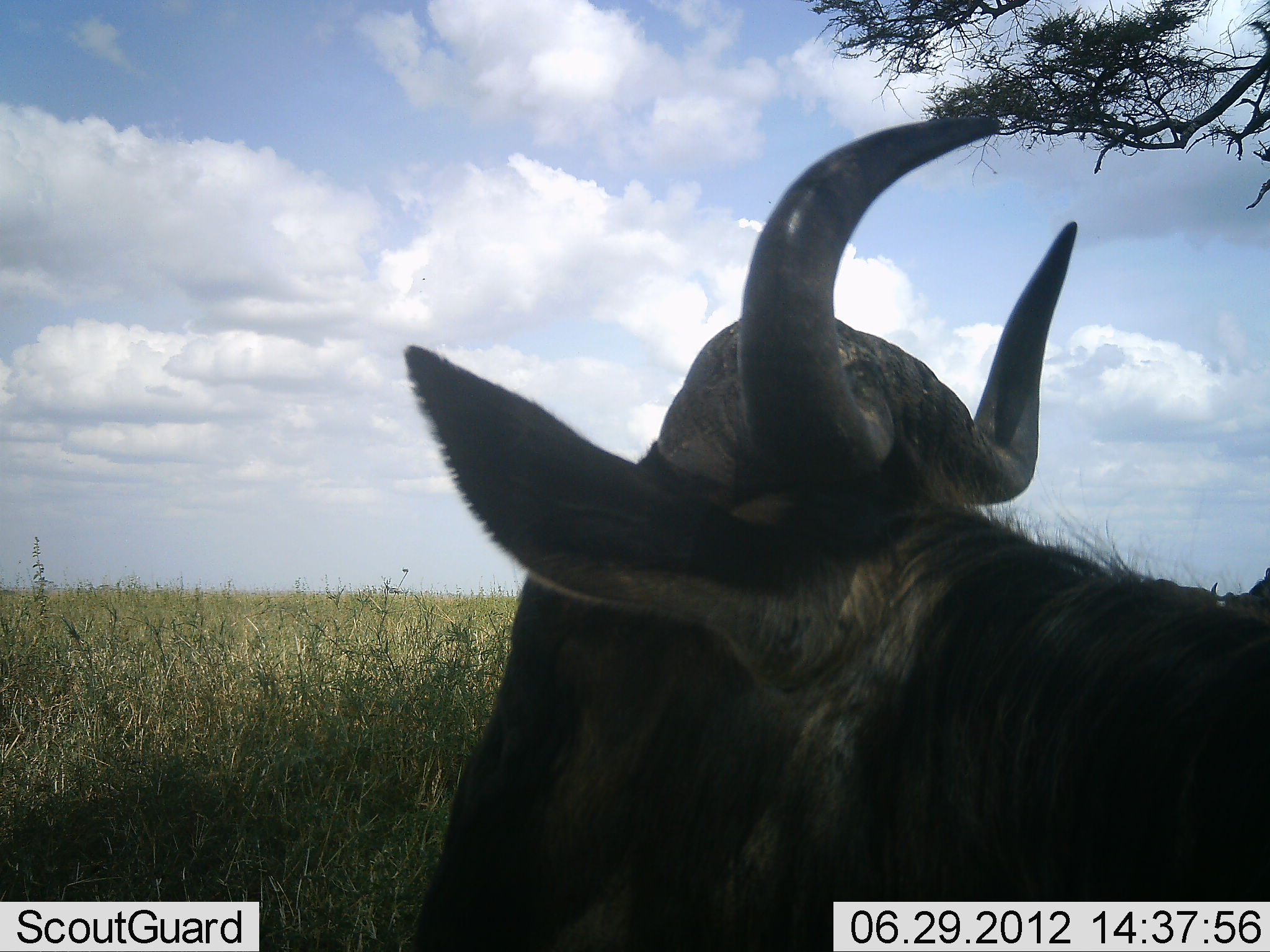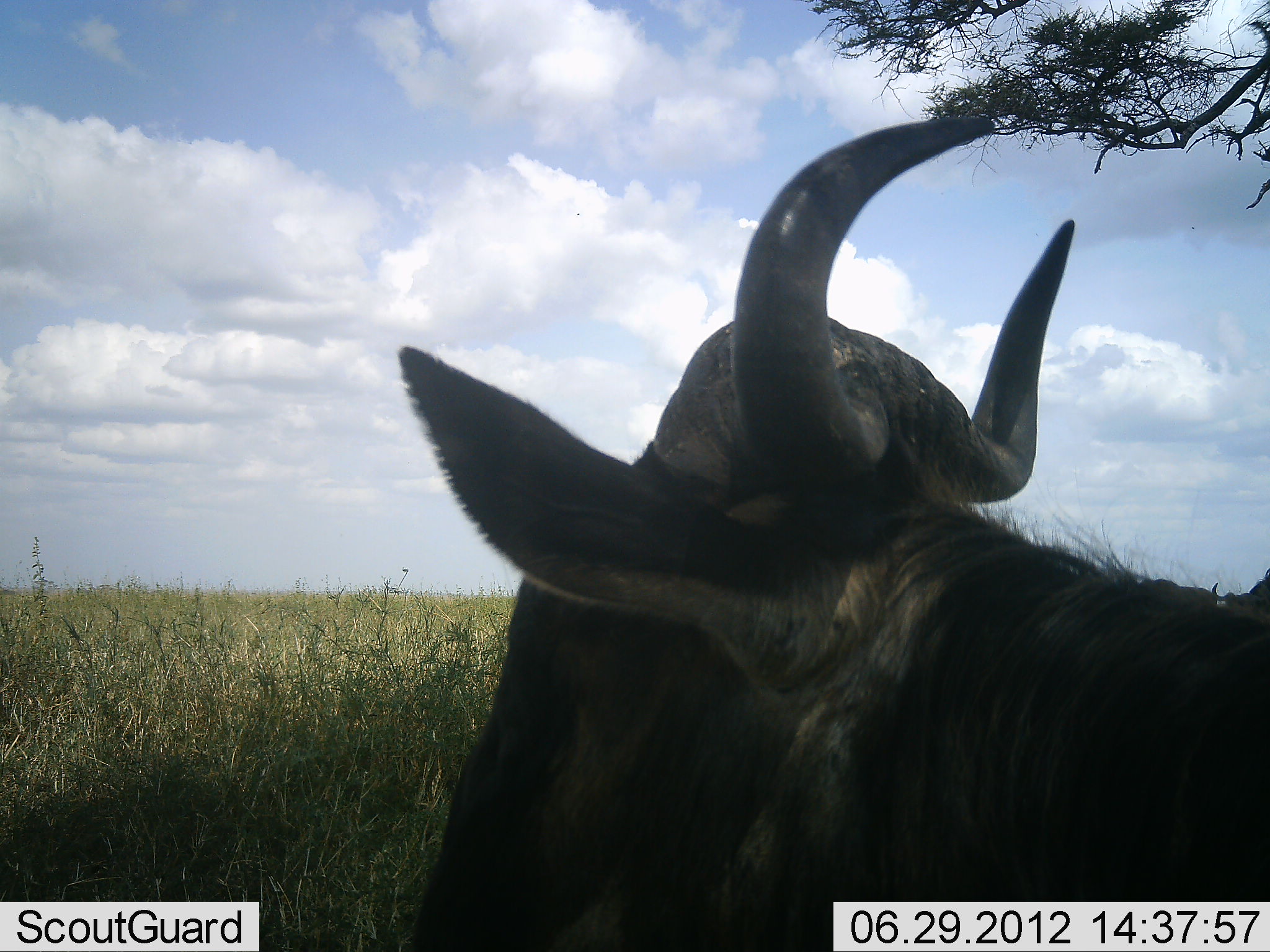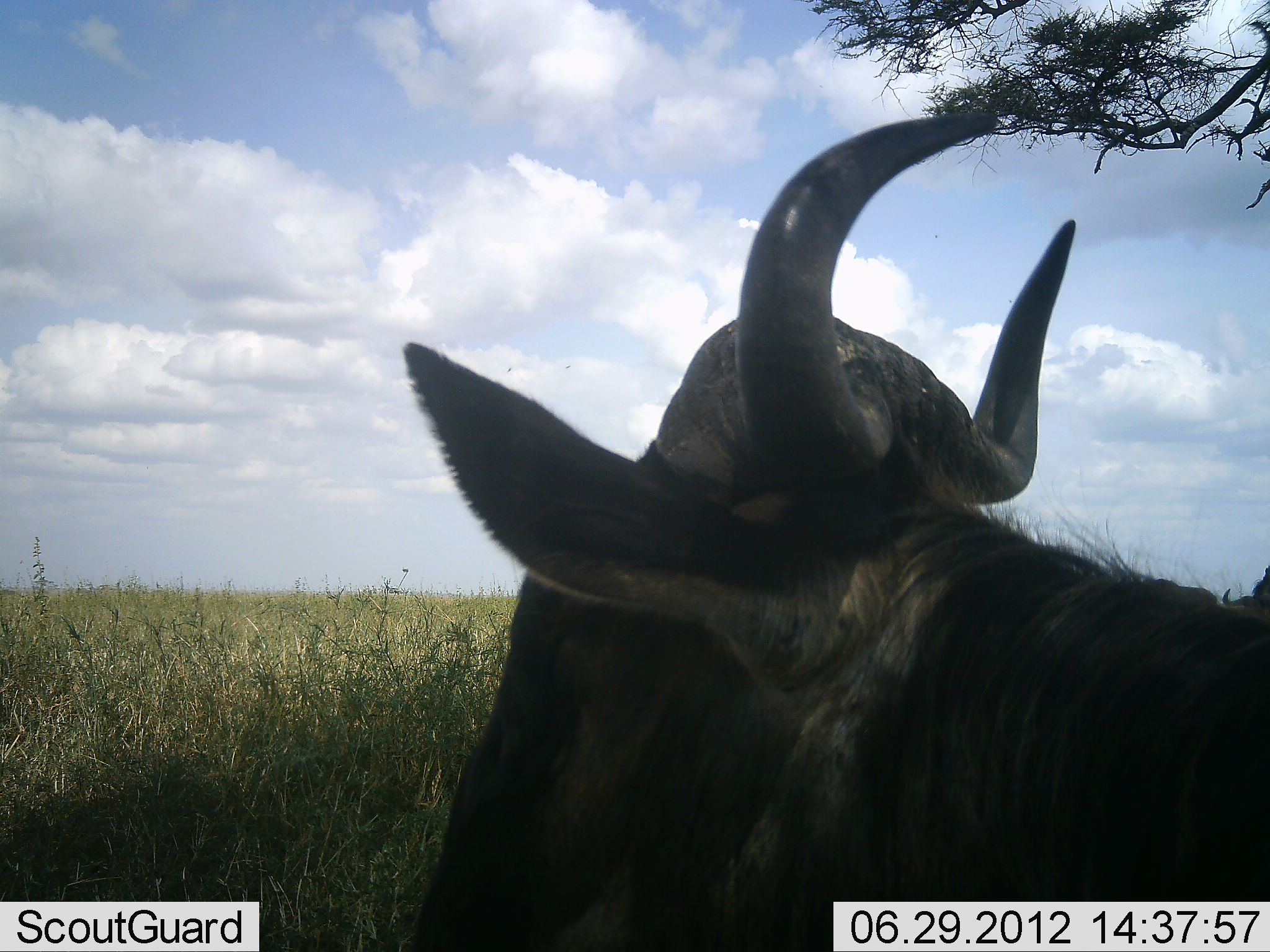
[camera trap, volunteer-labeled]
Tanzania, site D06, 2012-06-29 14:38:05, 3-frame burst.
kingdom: Animalia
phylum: Chordata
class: Mammalia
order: Artiodactyla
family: Bovidae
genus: Connochaetes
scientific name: Connochaetes taurinus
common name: blue wildebeest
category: wildebeest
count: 1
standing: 60%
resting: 40%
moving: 0%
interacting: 0%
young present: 0%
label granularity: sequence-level